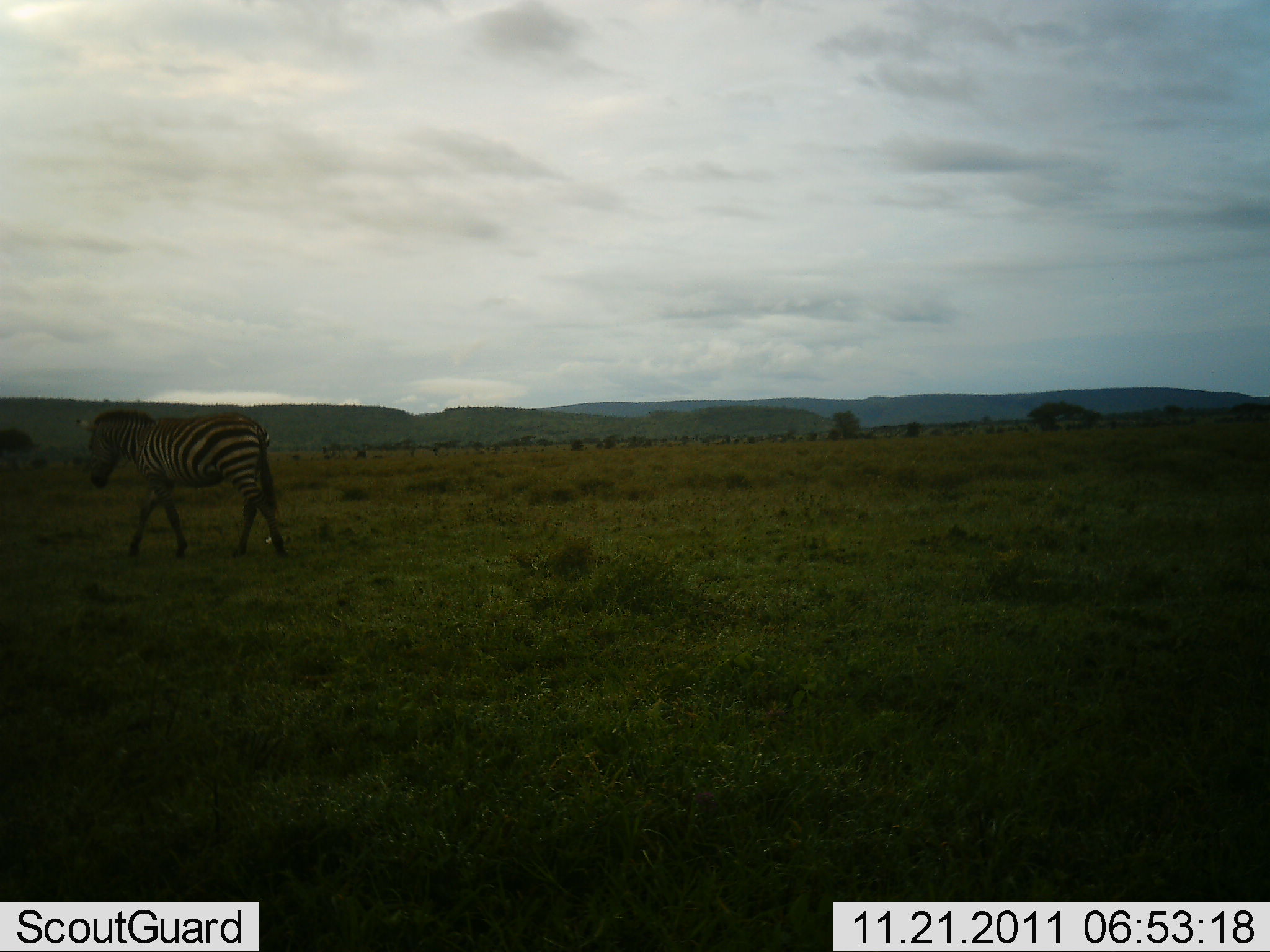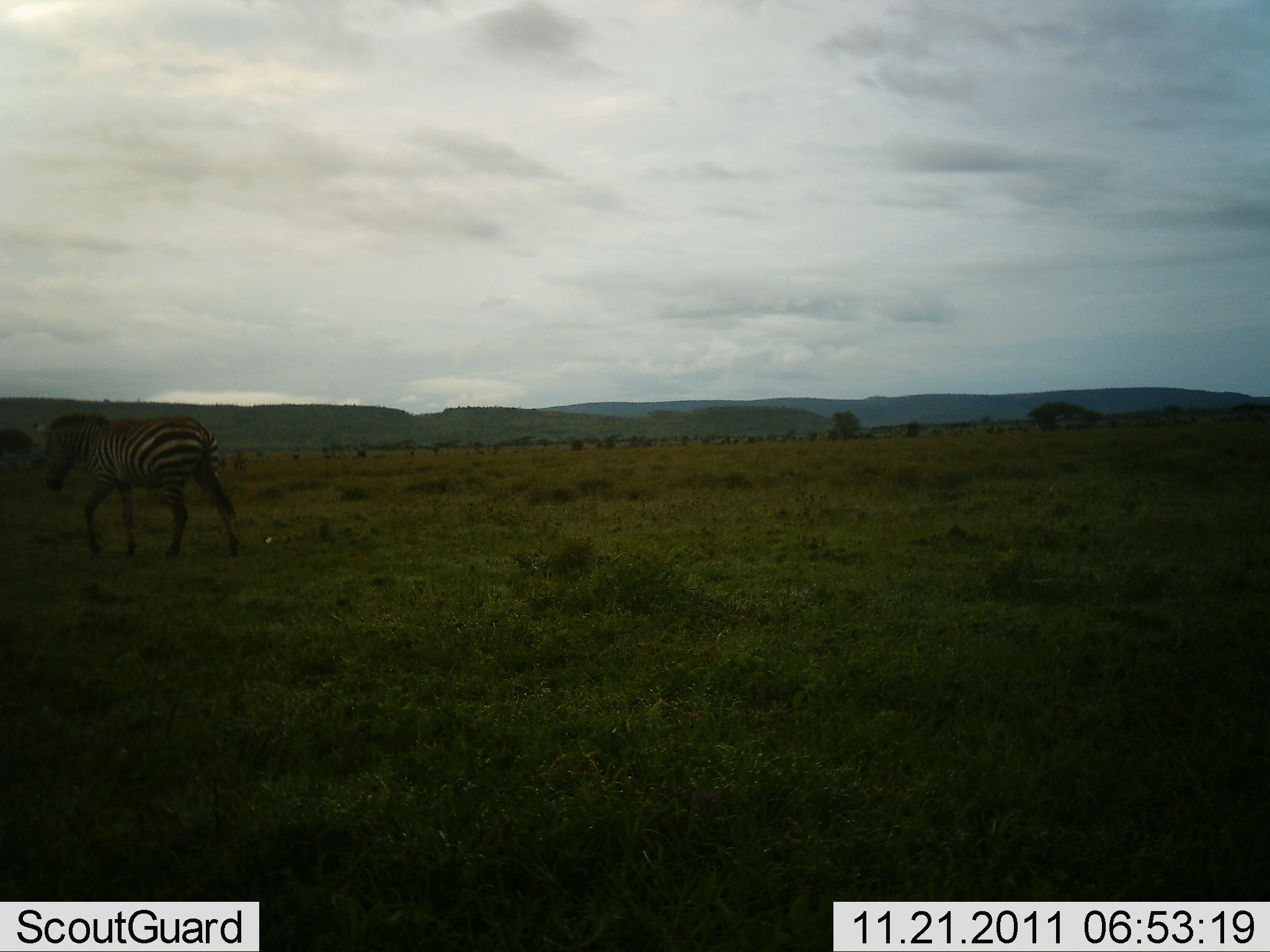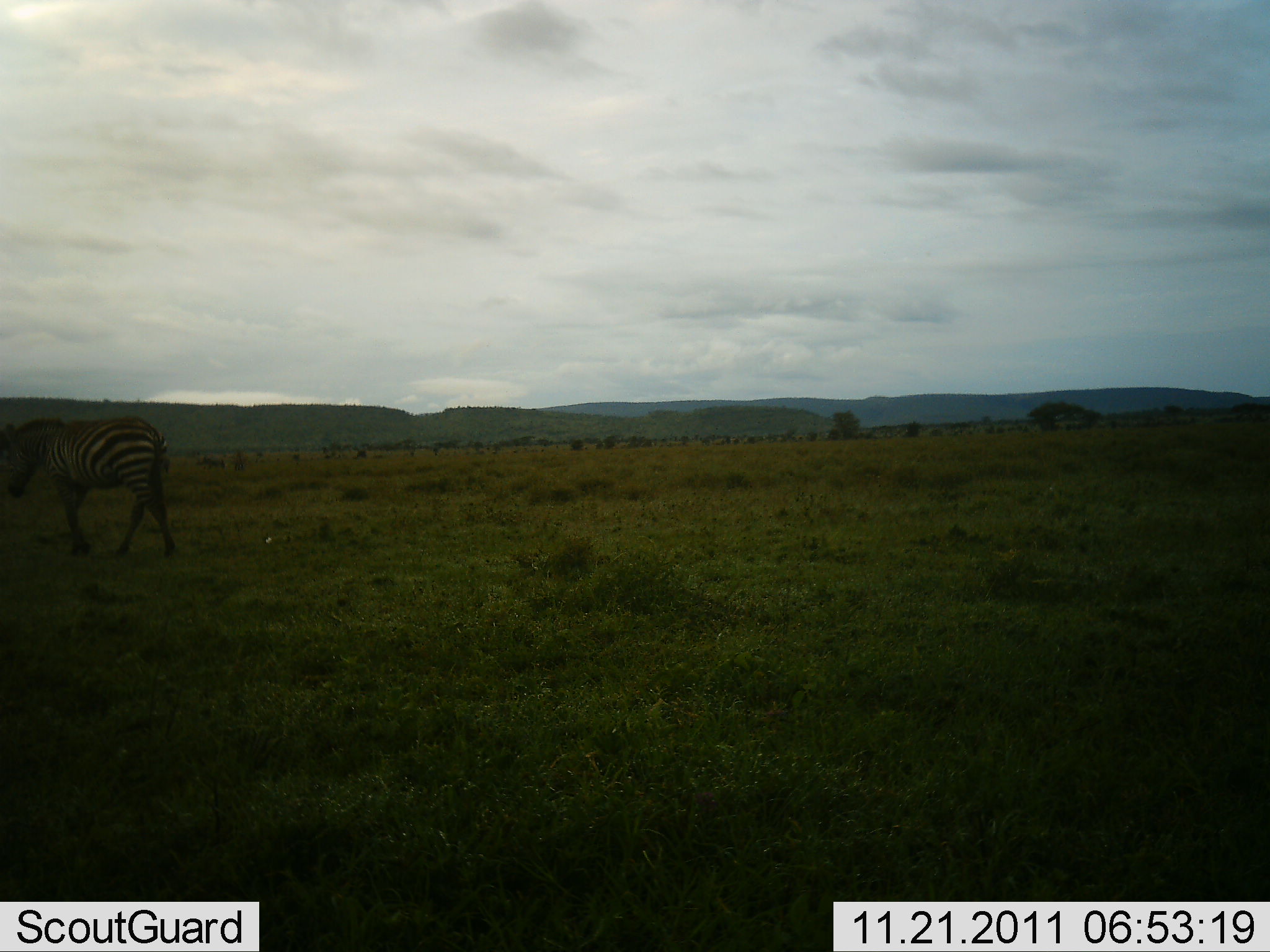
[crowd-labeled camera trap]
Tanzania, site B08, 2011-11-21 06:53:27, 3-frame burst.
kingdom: Animalia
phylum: Chordata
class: Mammalia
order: Perissodactyla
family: Equidae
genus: Equus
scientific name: Equus quagga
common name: plains zebra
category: zebra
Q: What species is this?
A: Zebra (plains zebra) (Equus quagga).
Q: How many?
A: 1.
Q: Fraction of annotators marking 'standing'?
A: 0%.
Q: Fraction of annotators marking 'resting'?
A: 0%.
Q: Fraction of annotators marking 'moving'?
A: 100%.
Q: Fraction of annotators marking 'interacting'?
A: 0%.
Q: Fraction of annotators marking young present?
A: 0%.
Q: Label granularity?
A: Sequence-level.